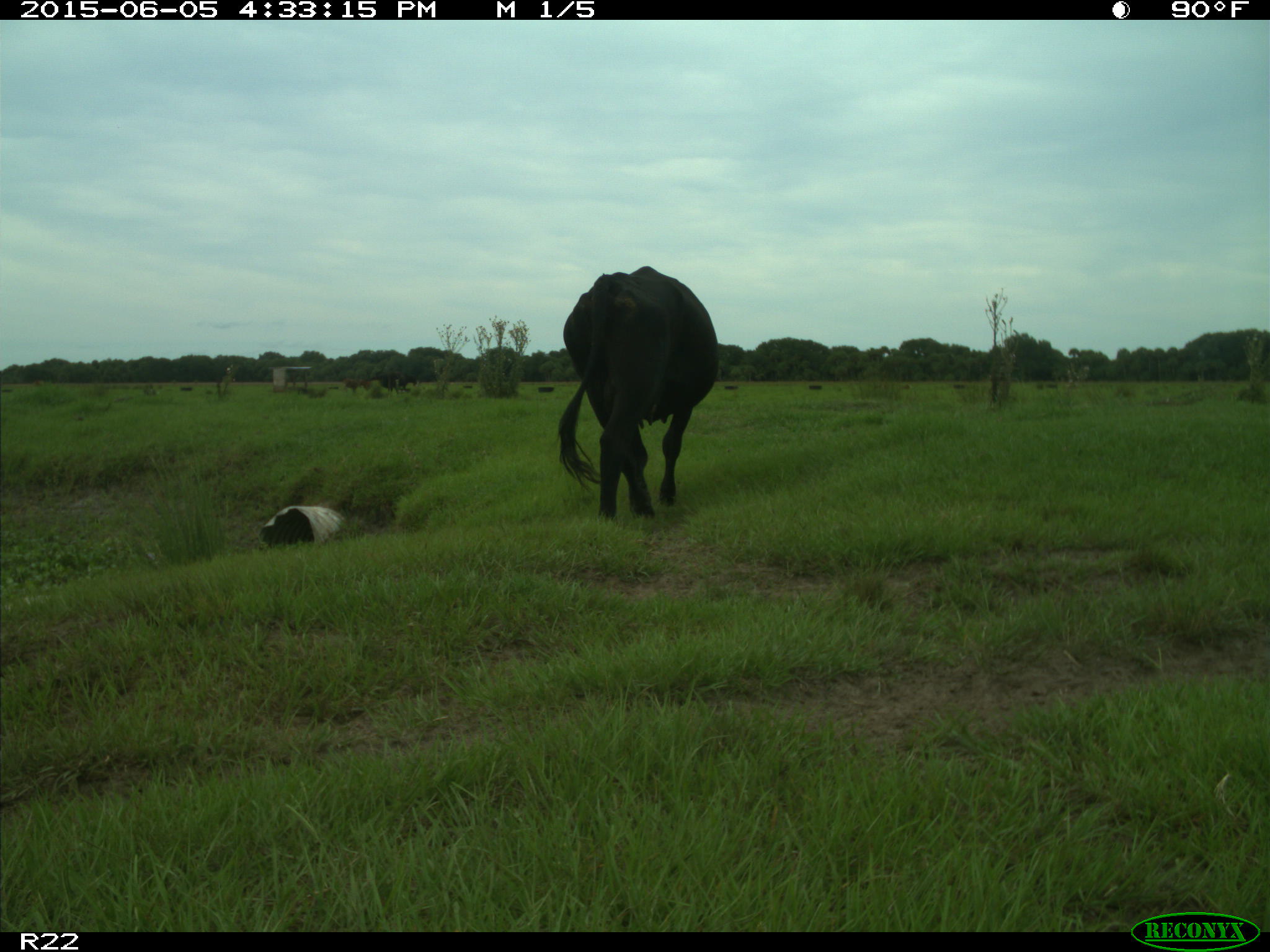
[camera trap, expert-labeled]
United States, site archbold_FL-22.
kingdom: Animalia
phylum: Chordata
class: Mammalia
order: Artiodactyla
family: Bovidae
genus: Bos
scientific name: Bos taurus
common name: domestic cow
Bos taurus (domestic cow).